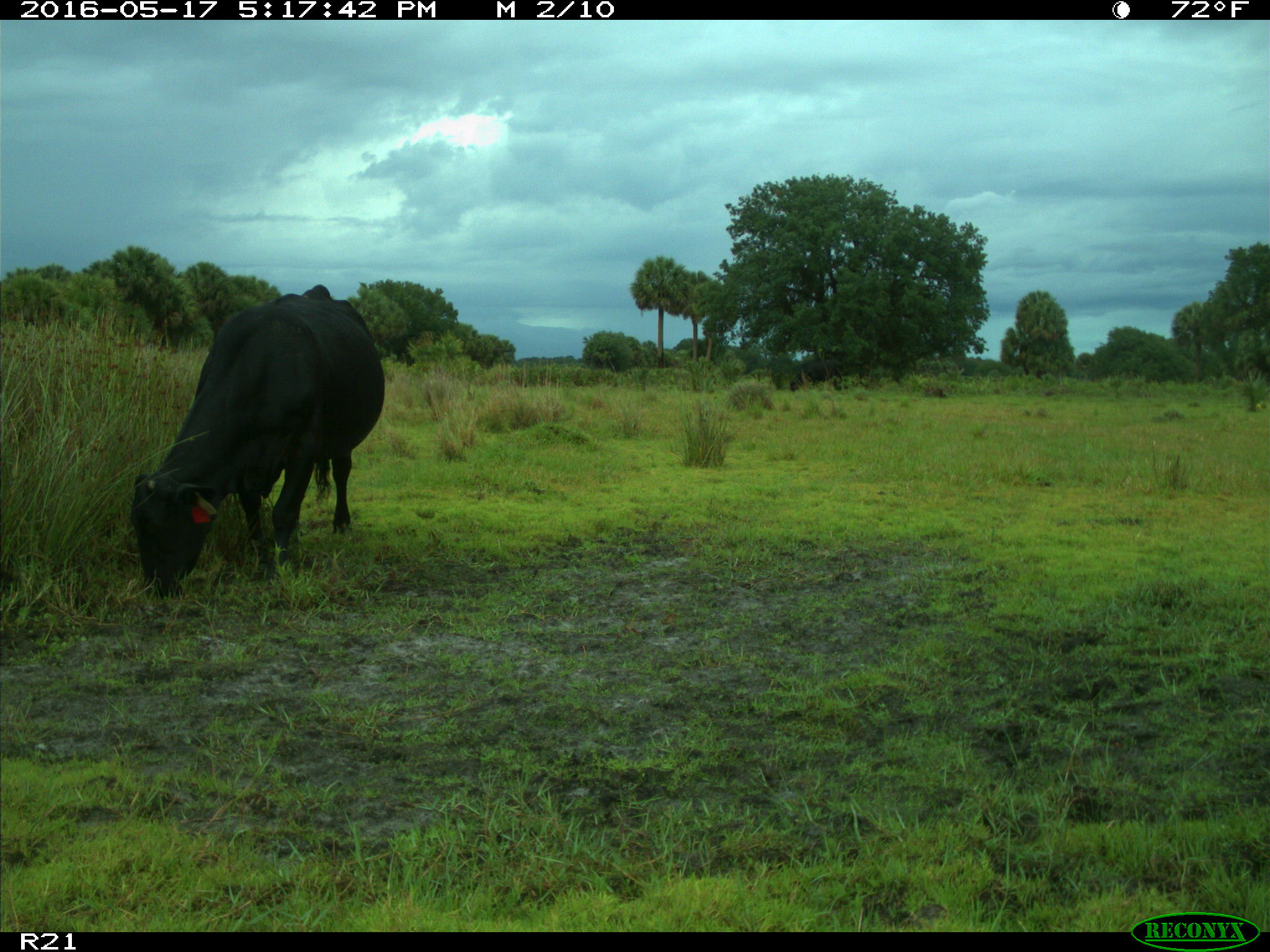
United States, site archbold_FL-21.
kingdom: Animalia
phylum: Chordata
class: Mammalia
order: Artiodactyla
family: Bovidae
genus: Bos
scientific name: Bos taurus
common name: domestic cow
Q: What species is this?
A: Bos taurus (domestic cow).